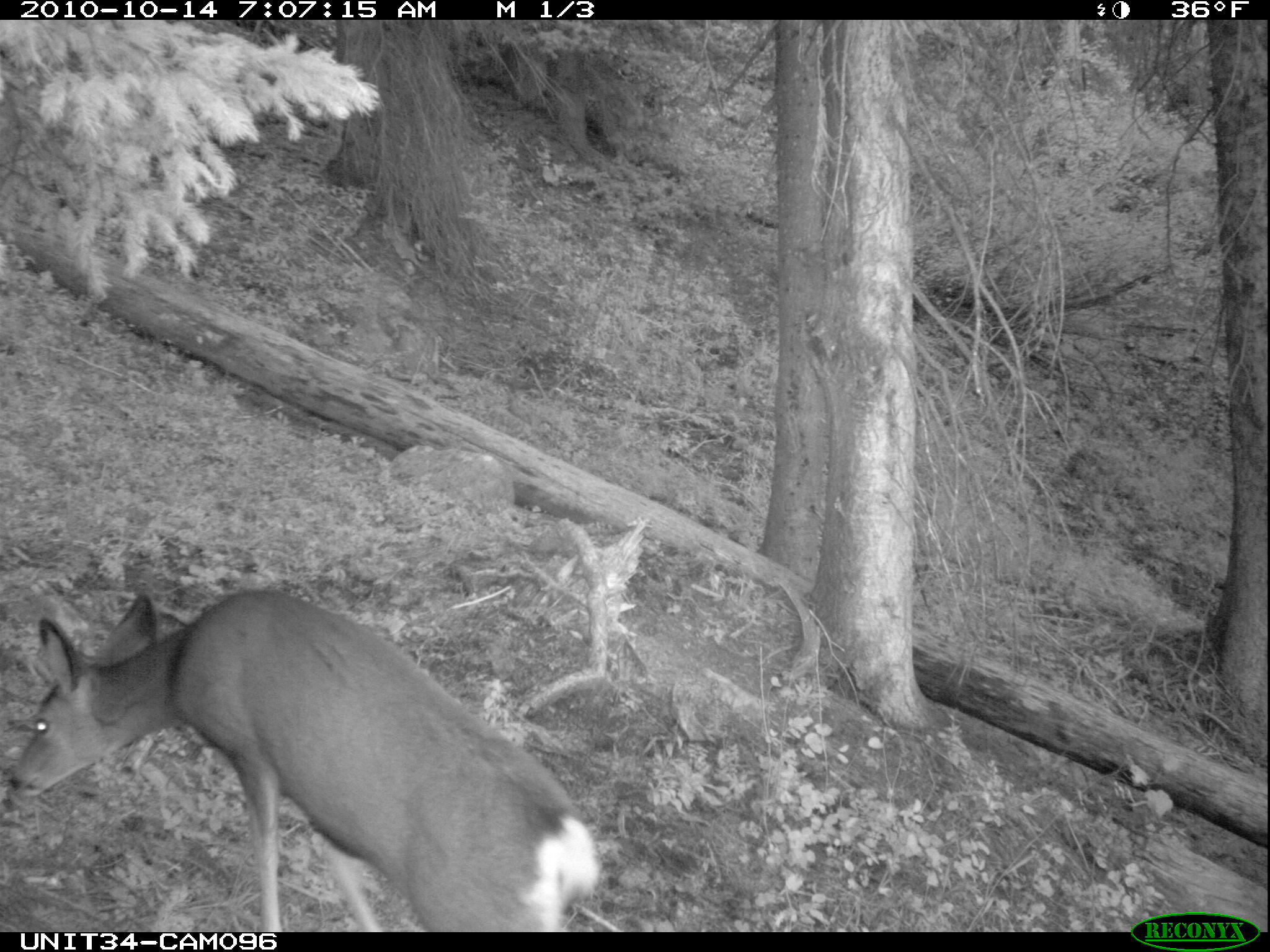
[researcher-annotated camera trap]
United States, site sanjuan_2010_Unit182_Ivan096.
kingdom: Animalia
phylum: Chordata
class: Mammalia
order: Artiodactyla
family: Cervidae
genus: Odocoileus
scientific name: Odocoileus hemionus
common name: mule deer